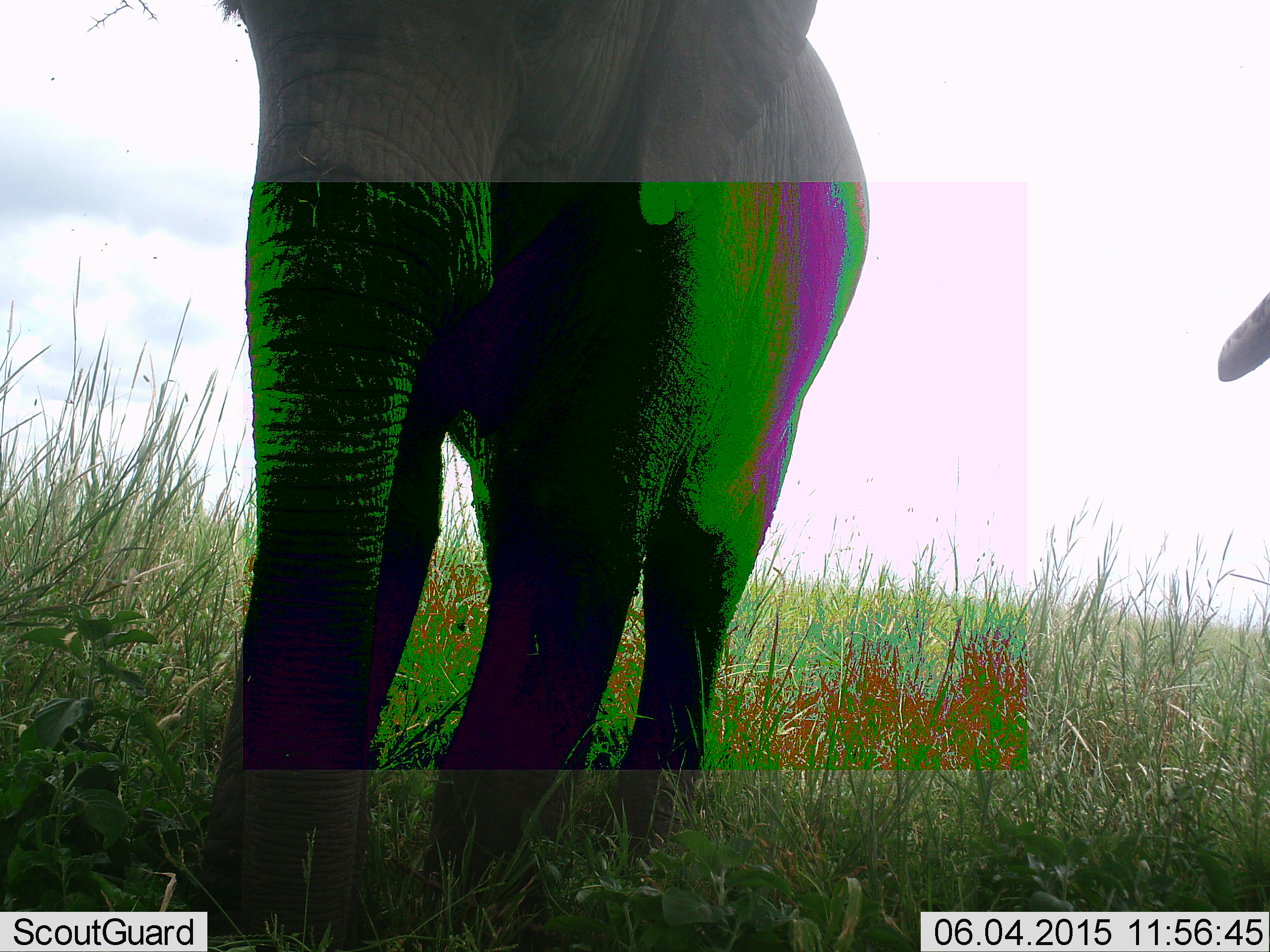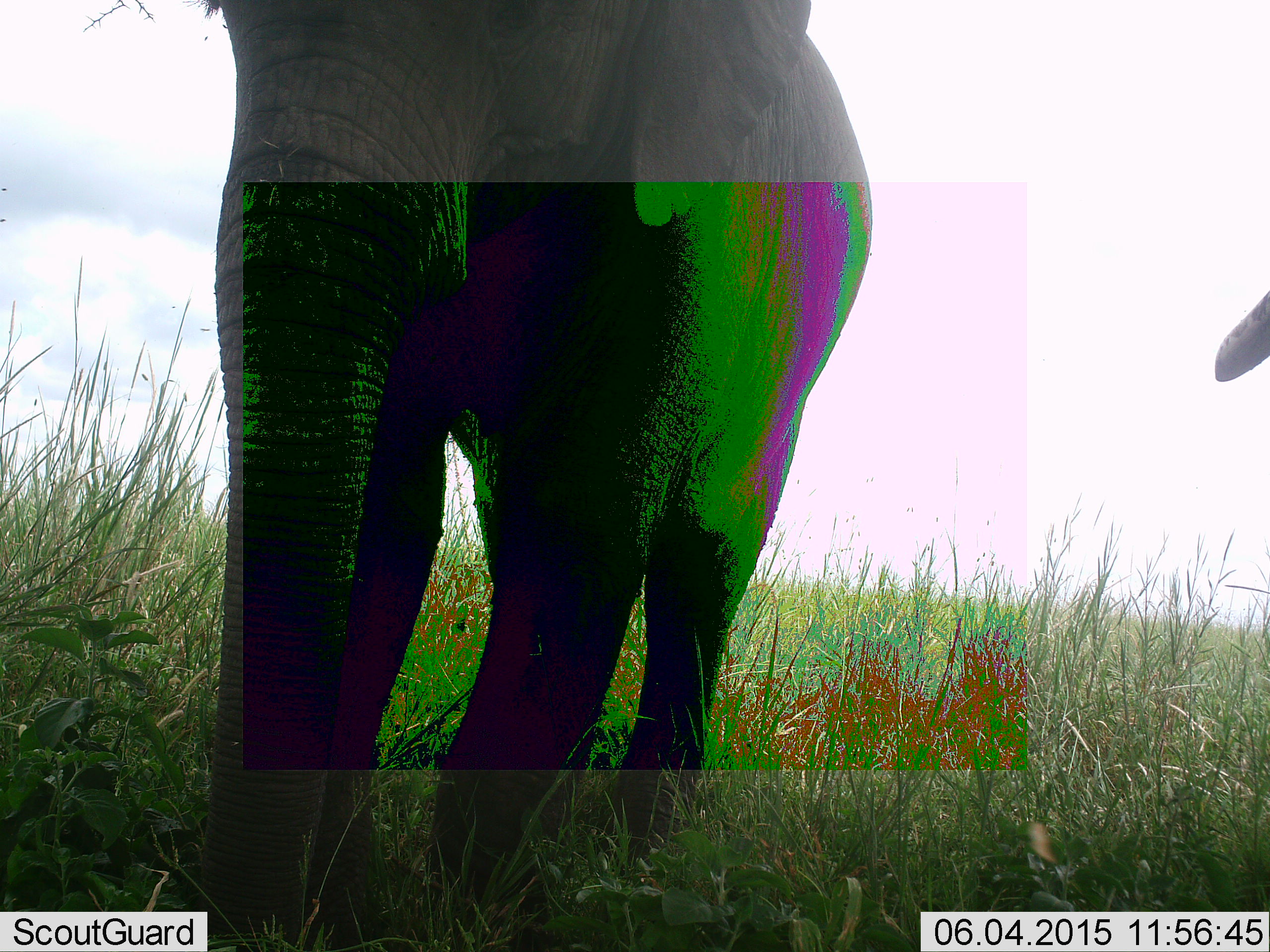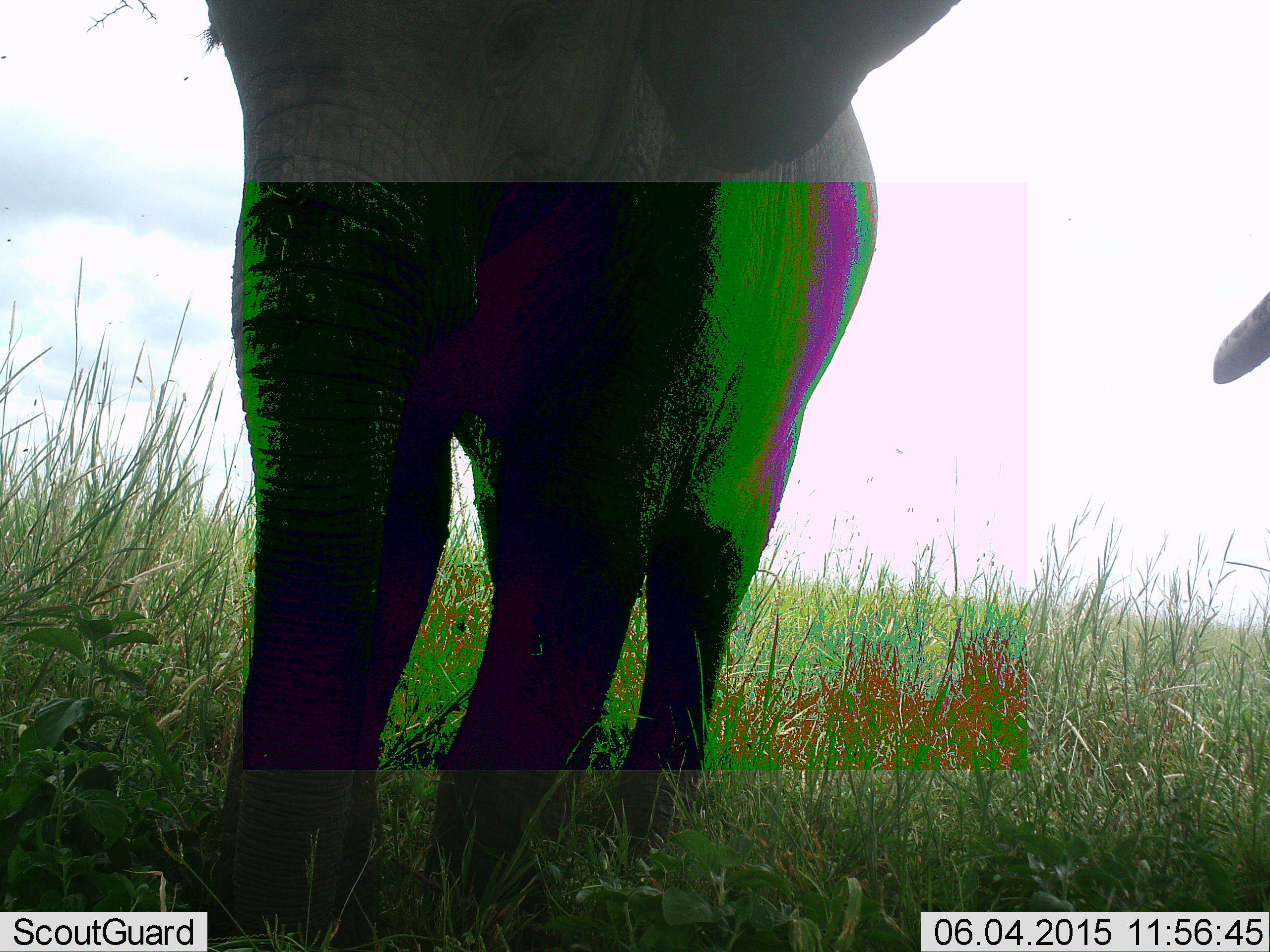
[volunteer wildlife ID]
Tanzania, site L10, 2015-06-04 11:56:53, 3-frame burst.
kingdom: Animalia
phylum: Chordata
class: Mammalia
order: Proboscidea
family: Elephantidae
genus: Loxodonta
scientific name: Loxodonta africana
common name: african bush elephant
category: elephant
Elephant (african bush elephant) (Loxodonta africana), count 2. Behavior (volunteer vote fractions): standing 91%, resting 0%, moving 9%, interacting 9%. Young present (vote fraction): 0%. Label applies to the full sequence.